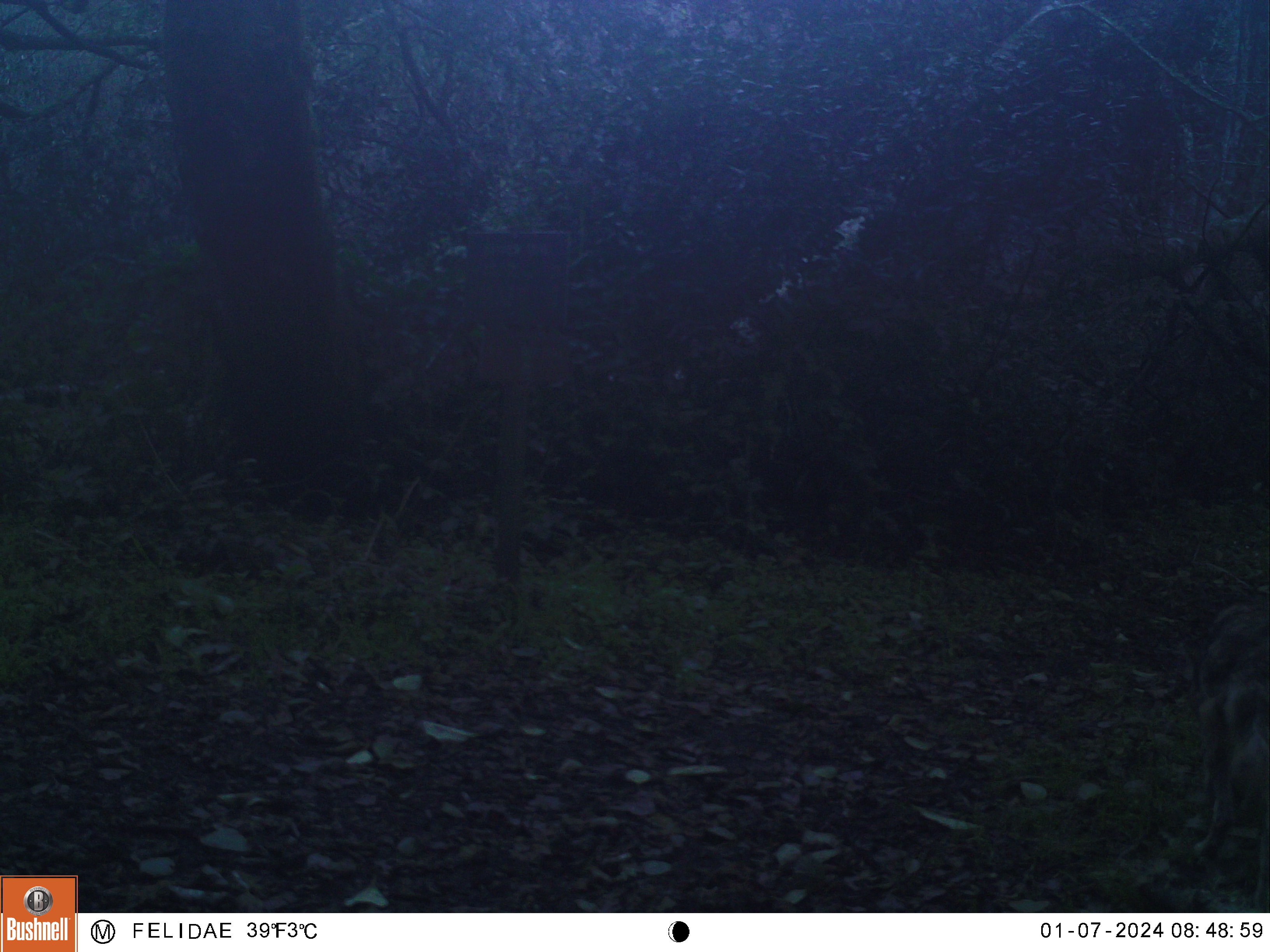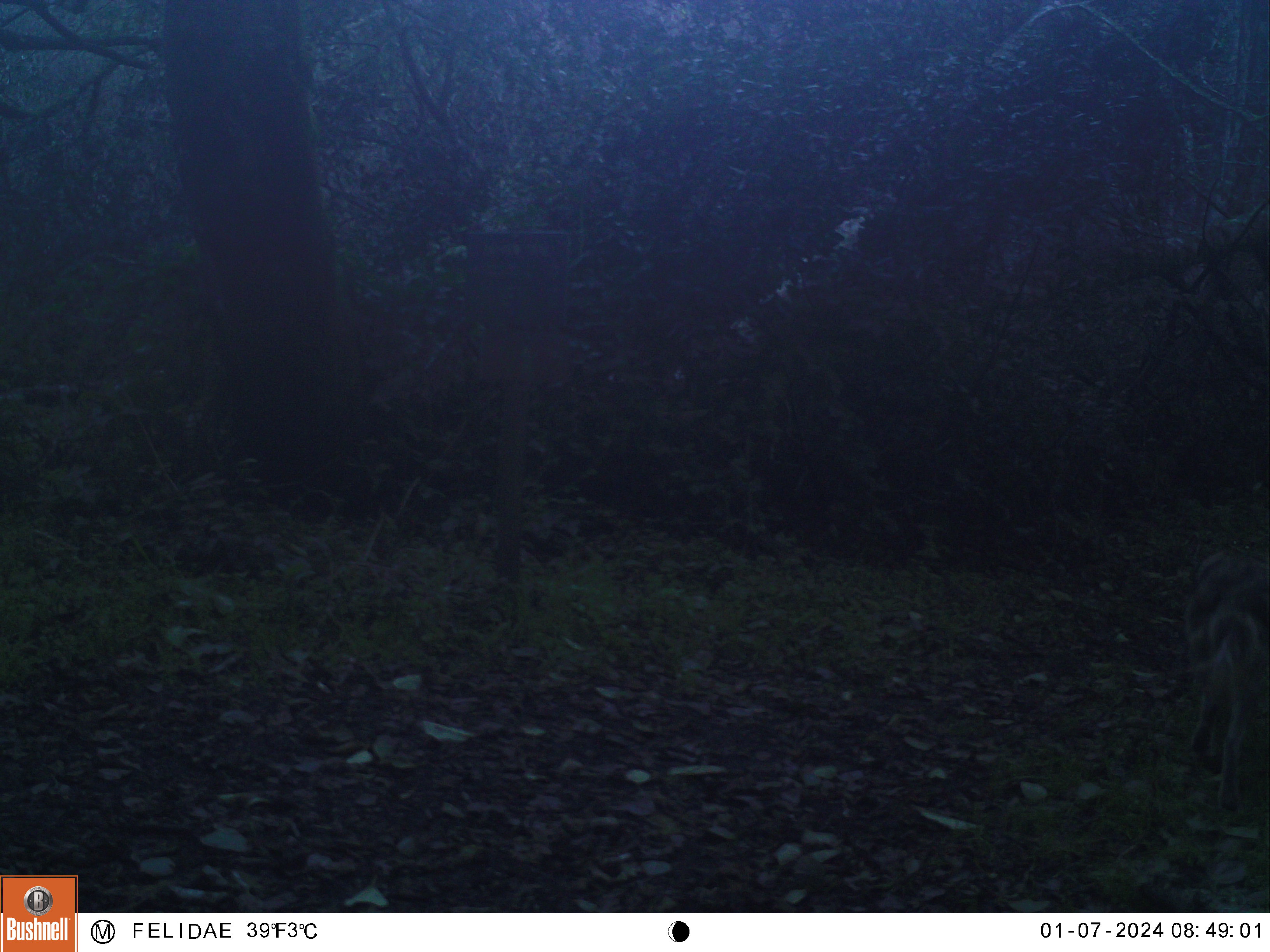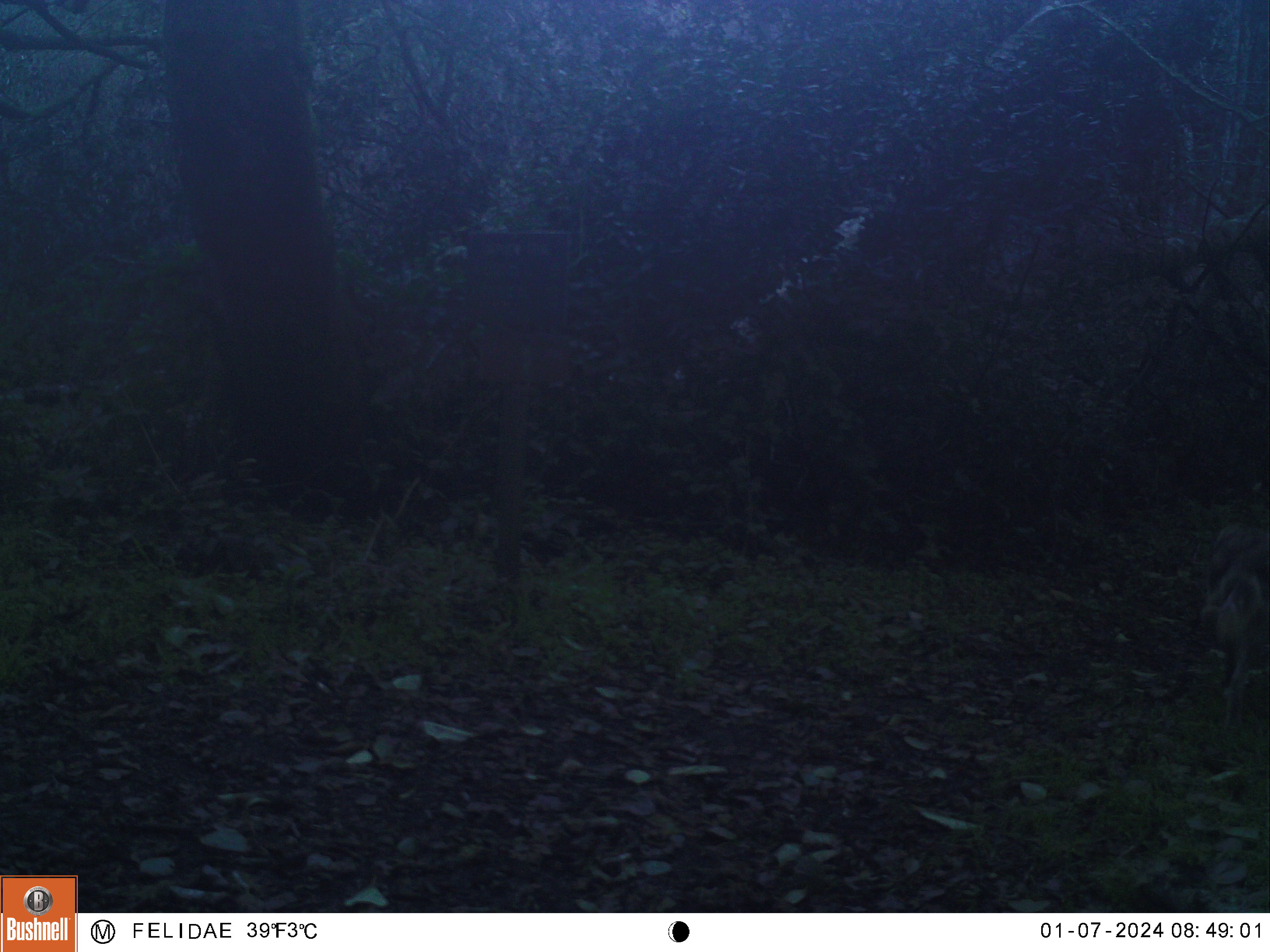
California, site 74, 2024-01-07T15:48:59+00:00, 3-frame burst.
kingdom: Animalia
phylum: Chordata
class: Mammalia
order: Carnivora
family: Canidae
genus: Canis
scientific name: Canis latrans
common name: coyote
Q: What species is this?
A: Coyote (Canis latrans).